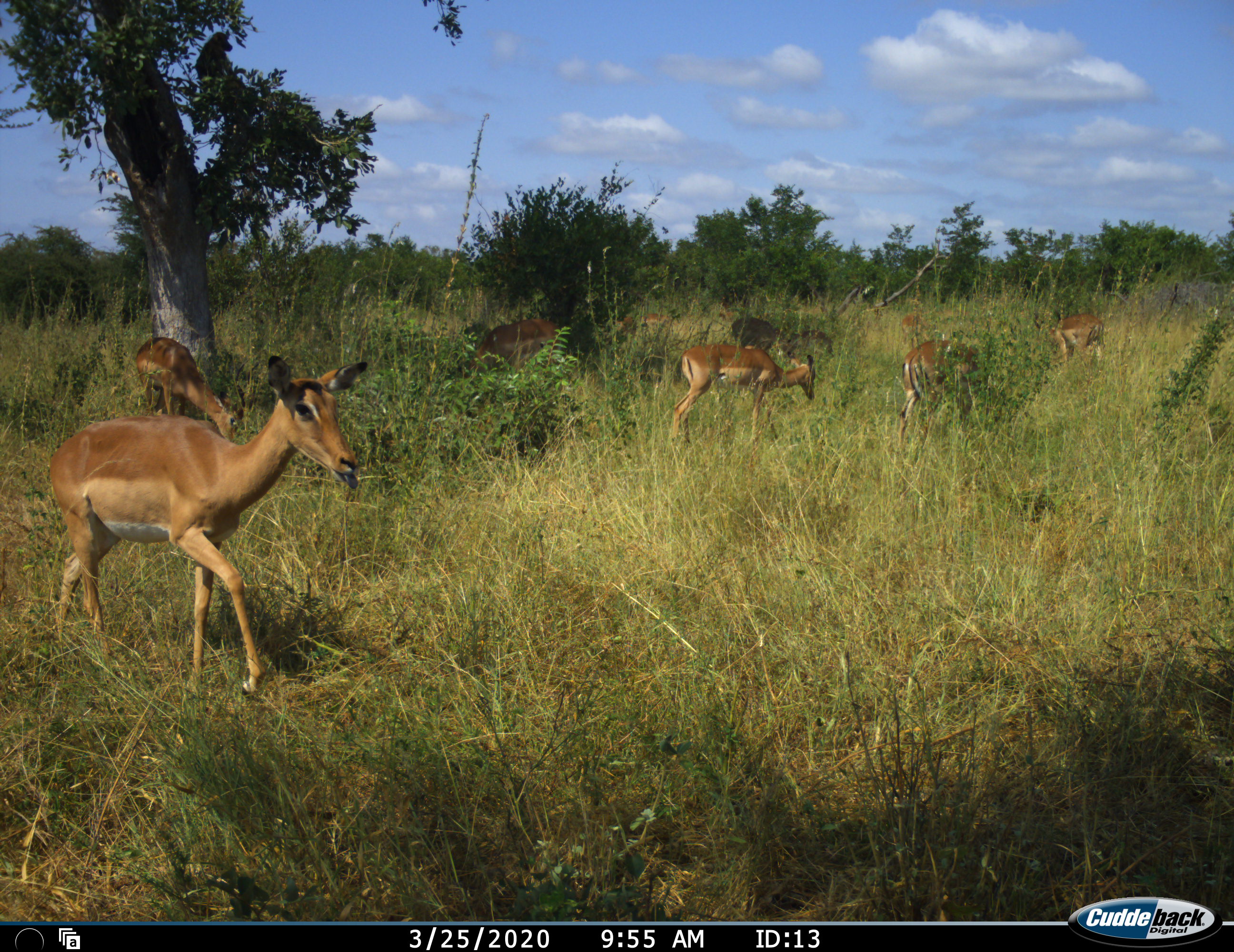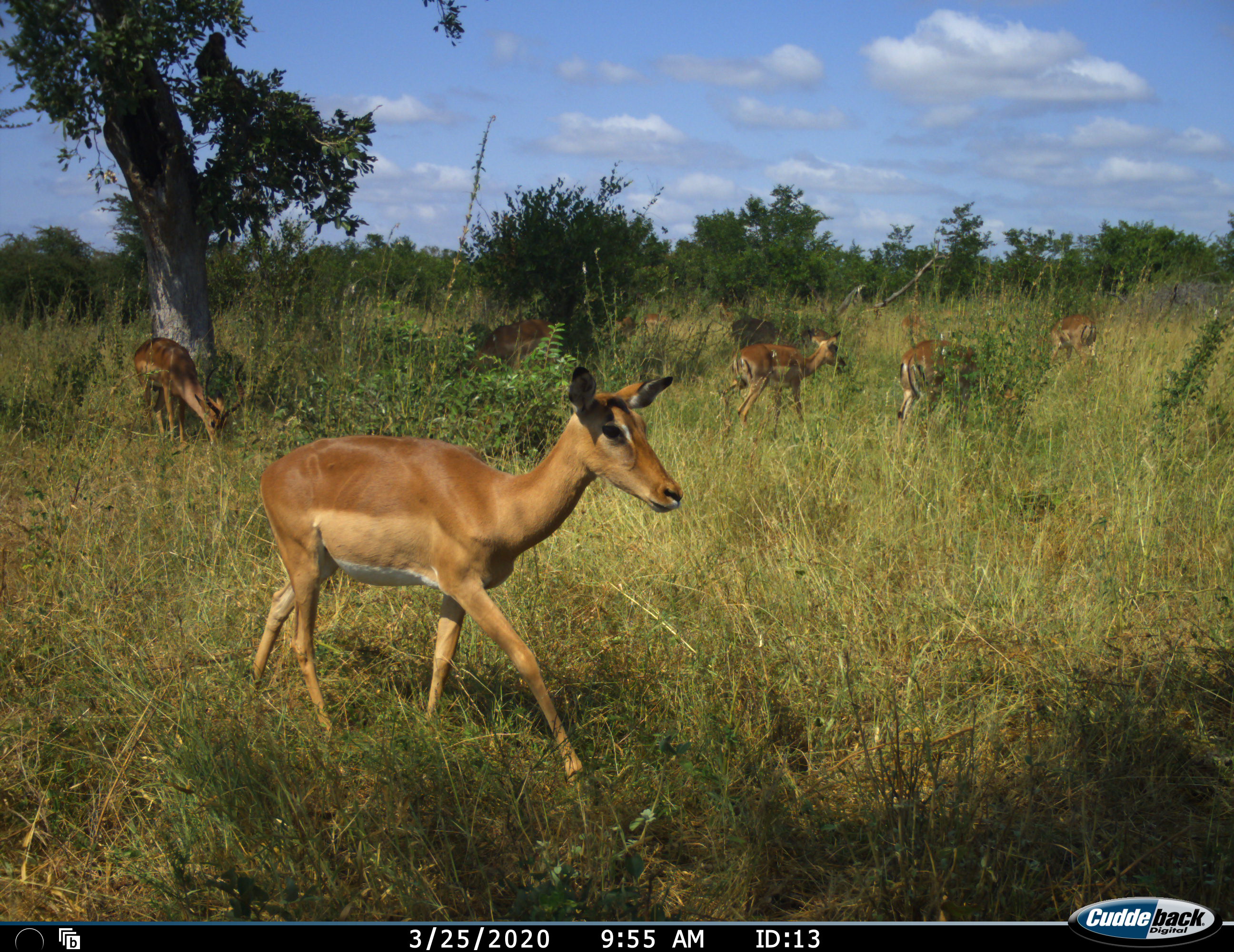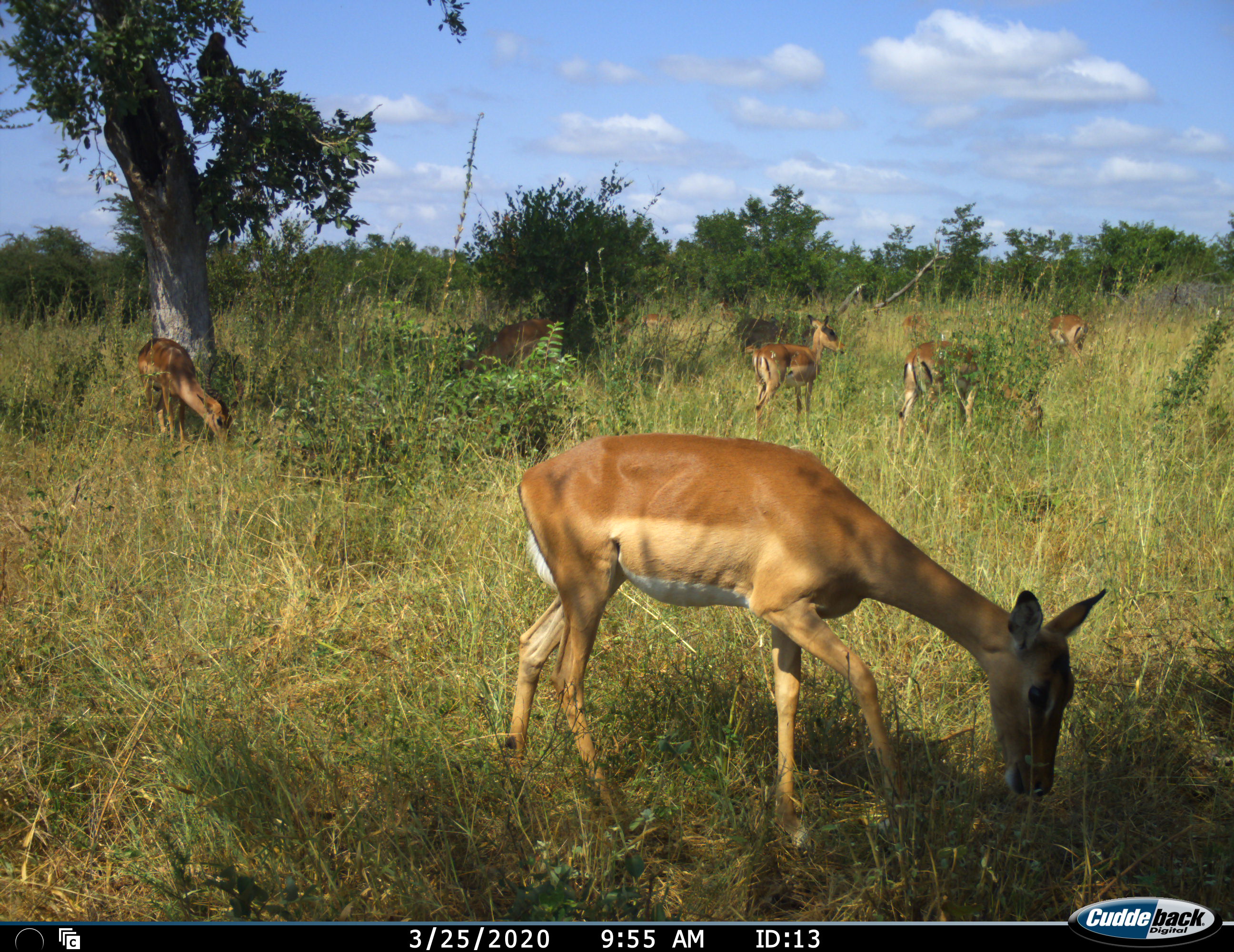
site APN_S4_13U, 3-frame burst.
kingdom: Animalia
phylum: Chordata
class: Mammalia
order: Artiodactyla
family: Bovidae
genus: Aepyceros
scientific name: Aepyceros melampus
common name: impala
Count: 10.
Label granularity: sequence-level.